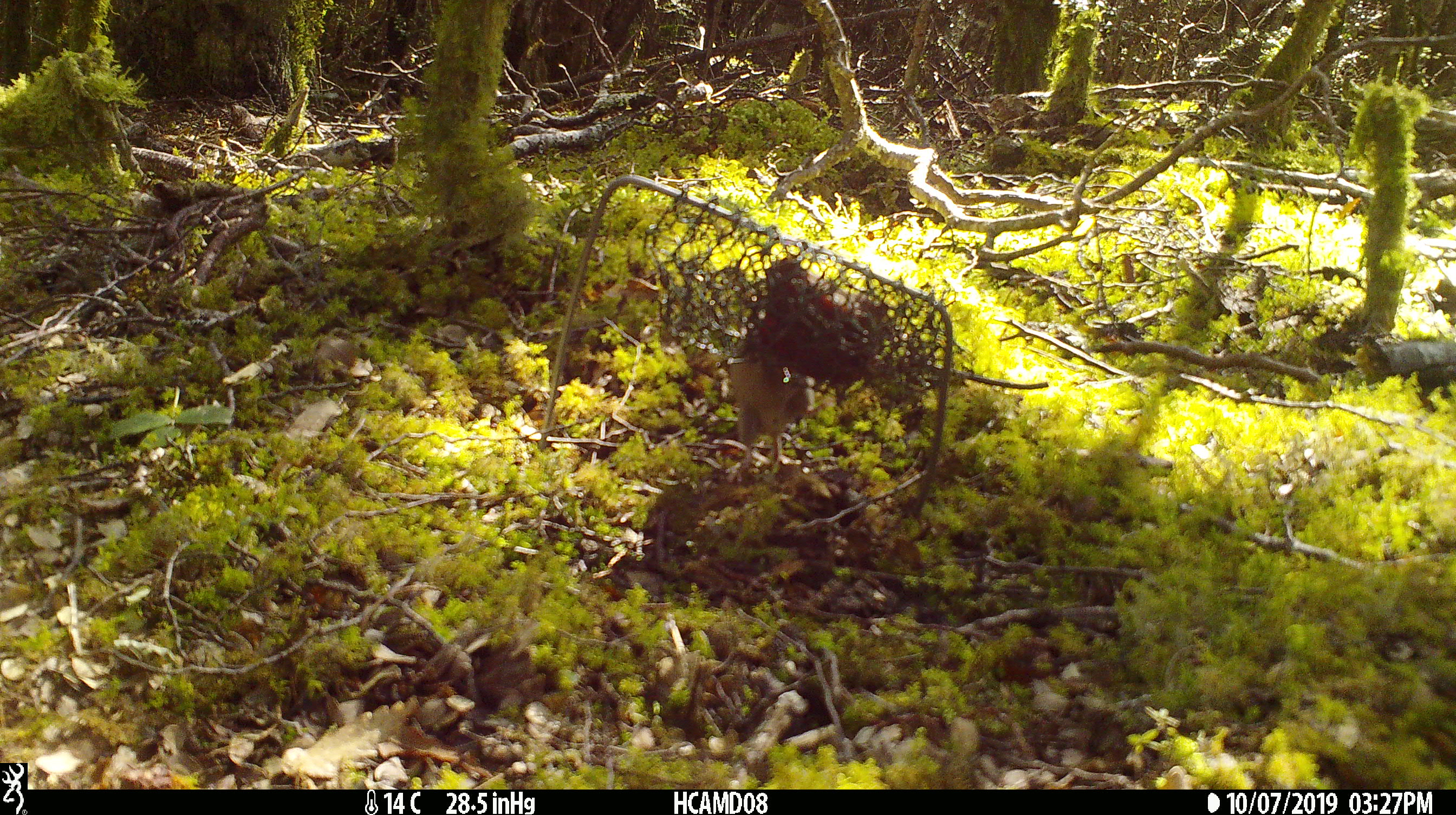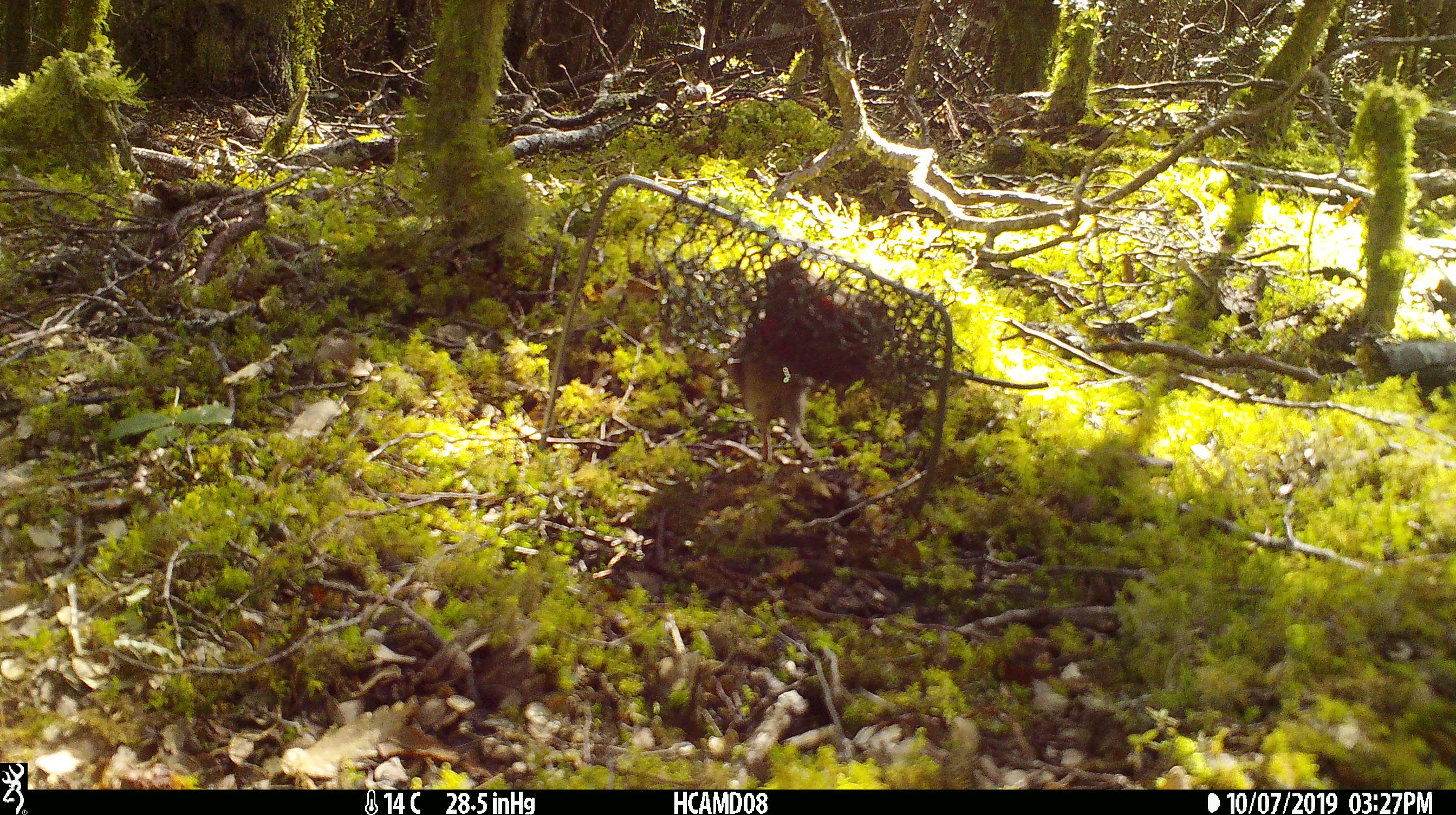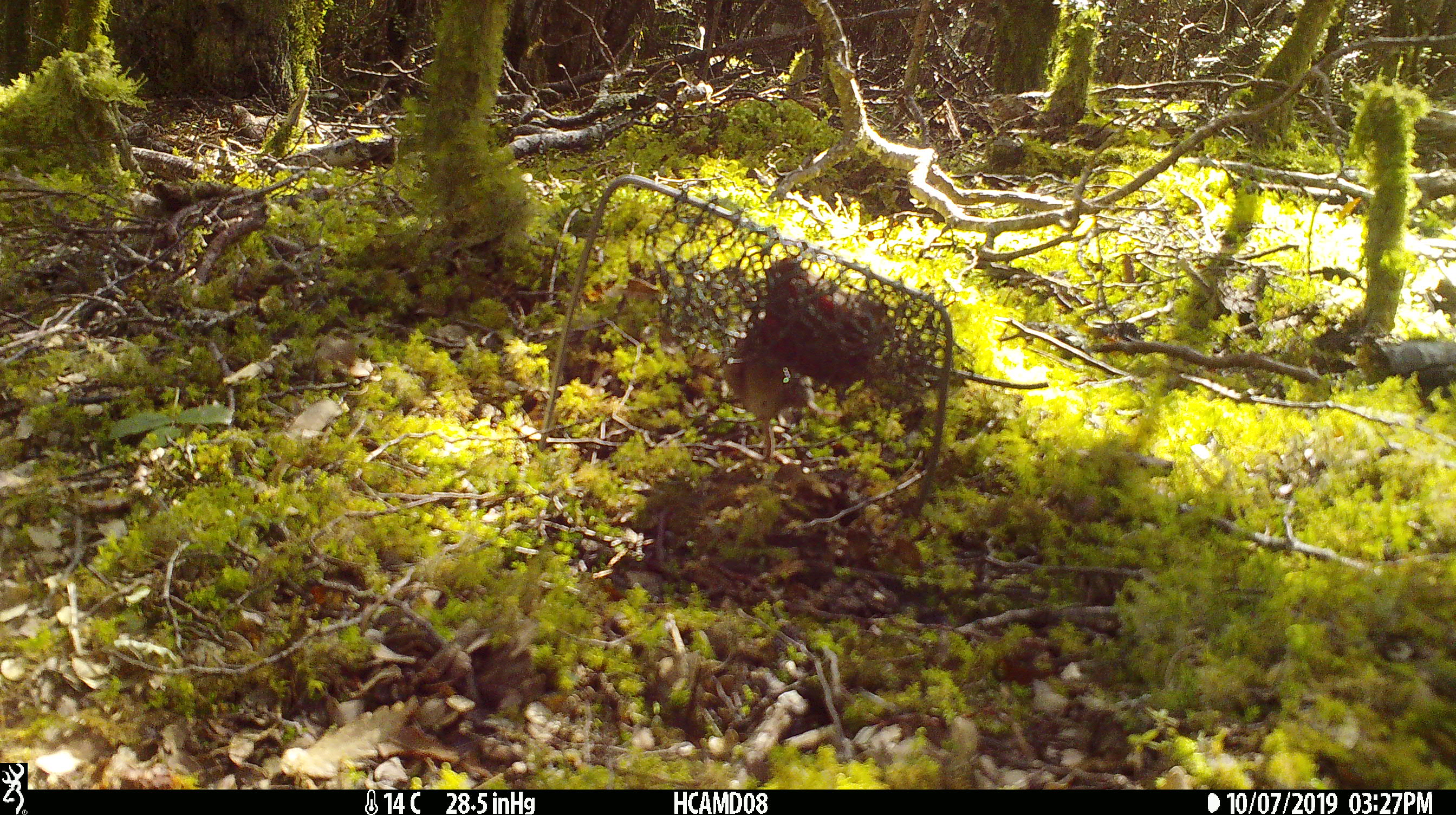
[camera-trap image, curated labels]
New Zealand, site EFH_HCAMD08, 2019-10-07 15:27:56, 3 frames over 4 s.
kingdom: Animalia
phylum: Chordata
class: Mammalia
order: Rodentia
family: Muridae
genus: Mus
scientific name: Mus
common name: mouse